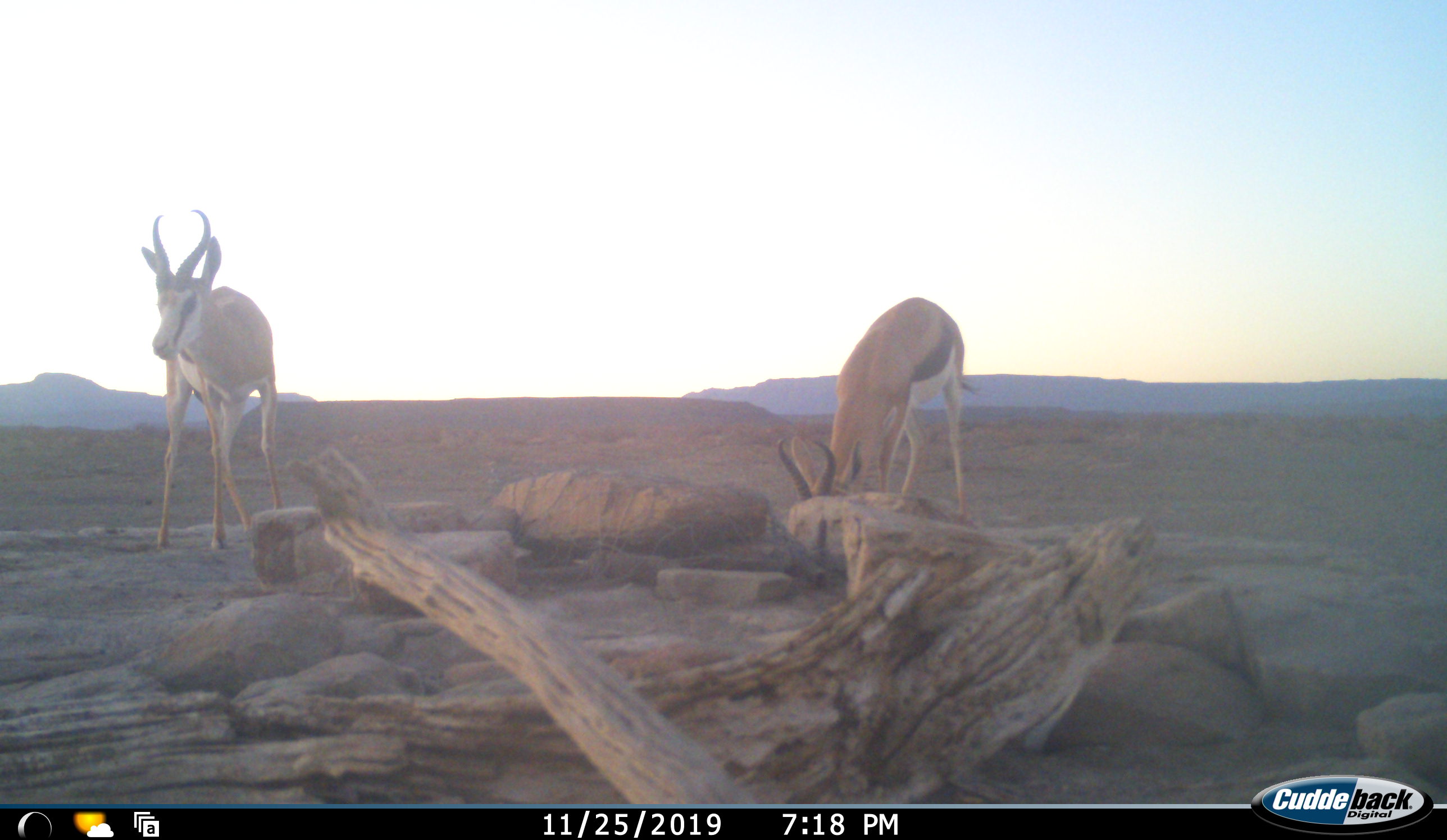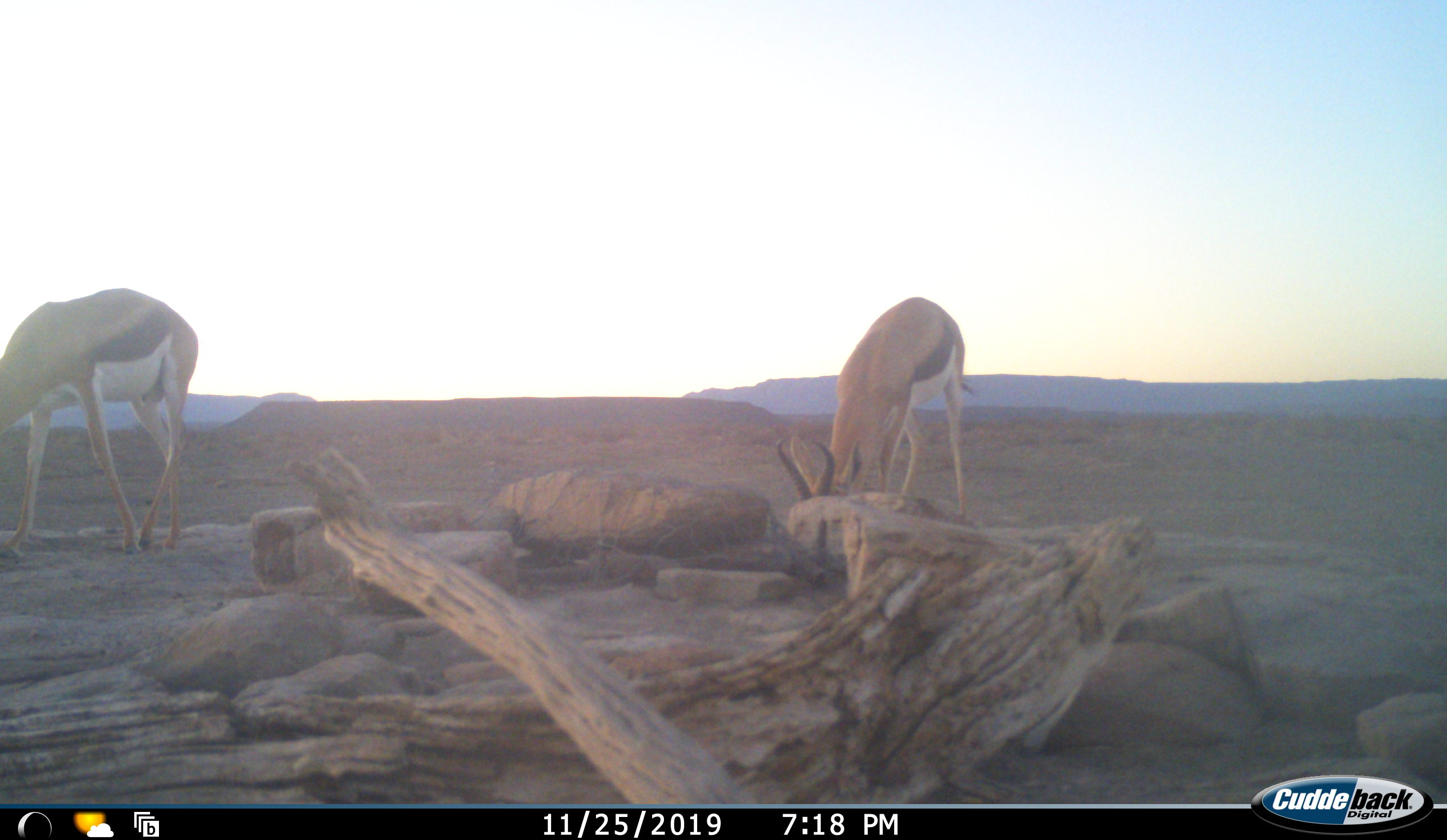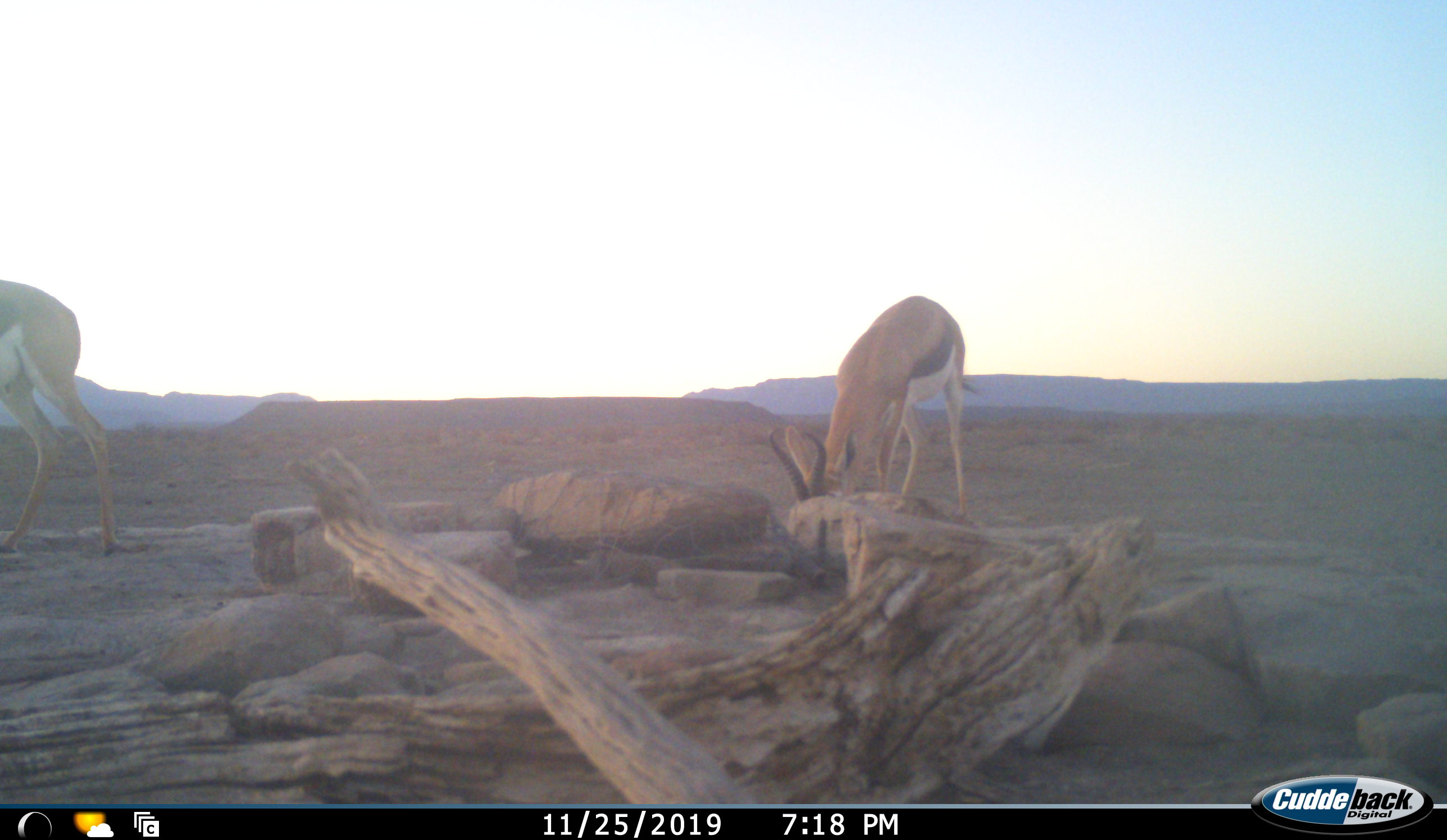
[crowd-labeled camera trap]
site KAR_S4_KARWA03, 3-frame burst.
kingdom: Animalia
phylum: Chordata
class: Mammalia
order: Artiodactyla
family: Bovidae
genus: Antidorcas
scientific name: Antidorcas marsupialis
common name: springbok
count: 2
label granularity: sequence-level